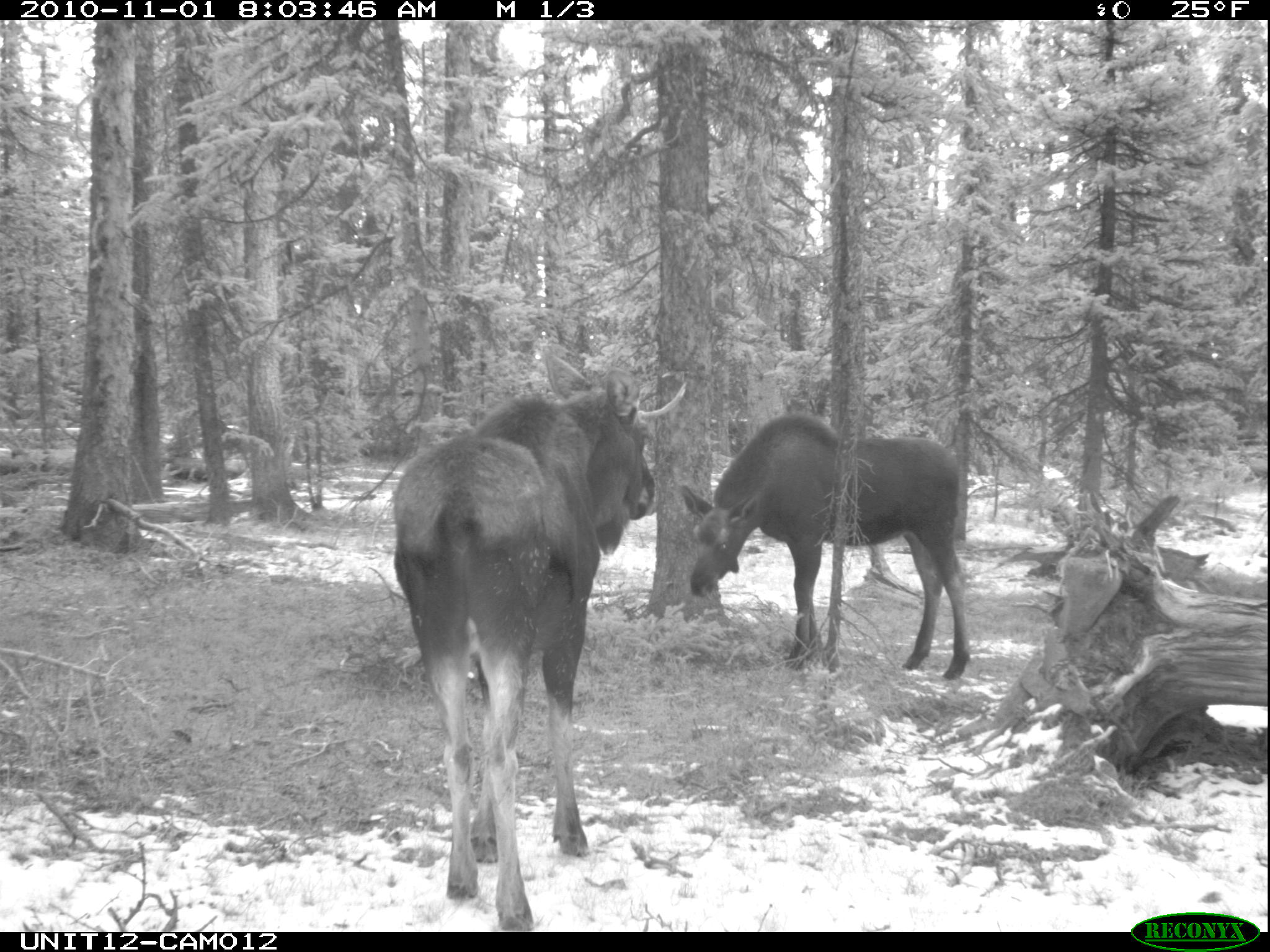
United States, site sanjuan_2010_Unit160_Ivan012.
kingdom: Animalia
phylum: Chordata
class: Mammalia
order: Artiodactyla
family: Cervidae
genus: Alces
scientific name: Alces alces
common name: moose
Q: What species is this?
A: Alces alces (moose).